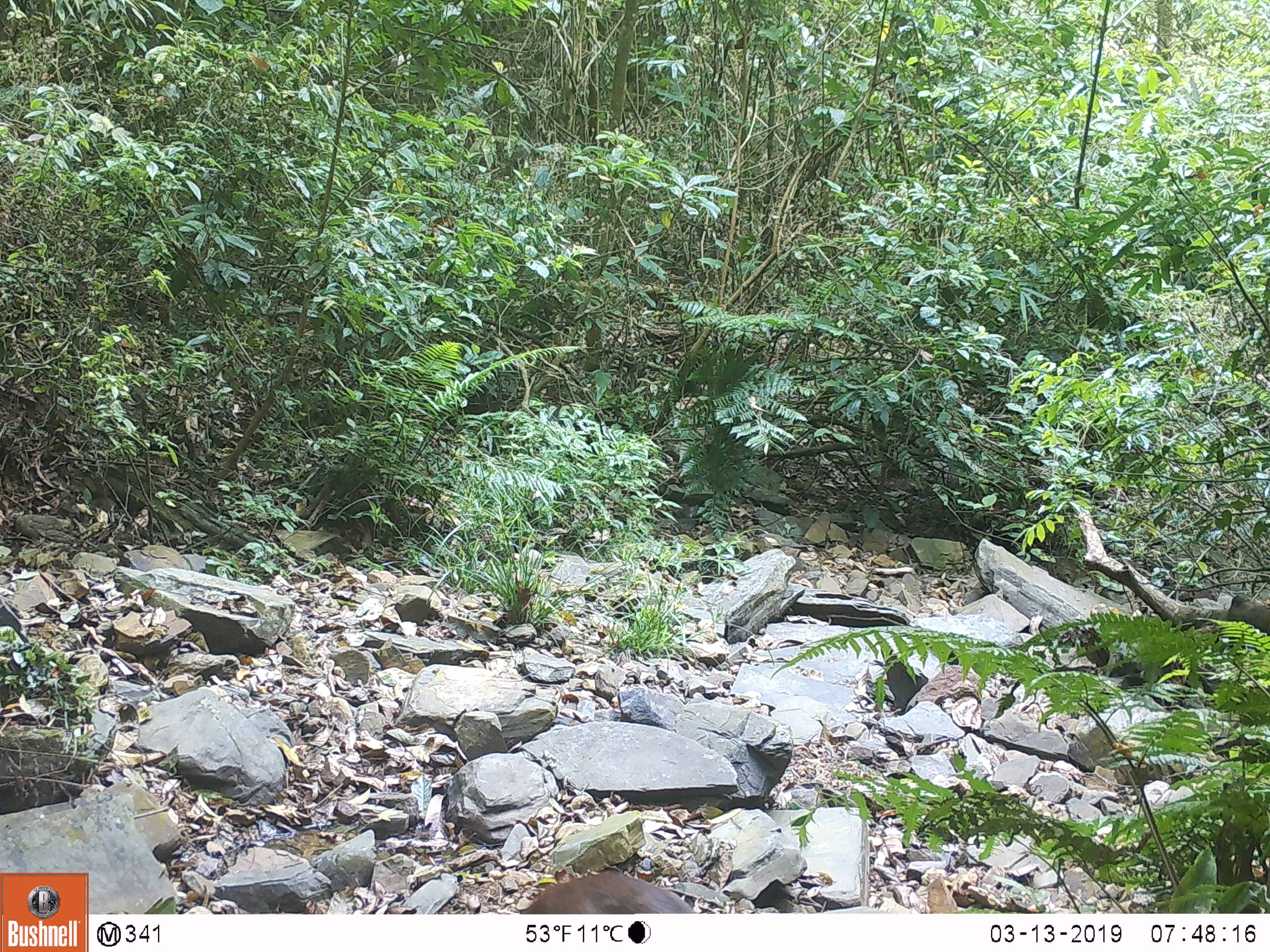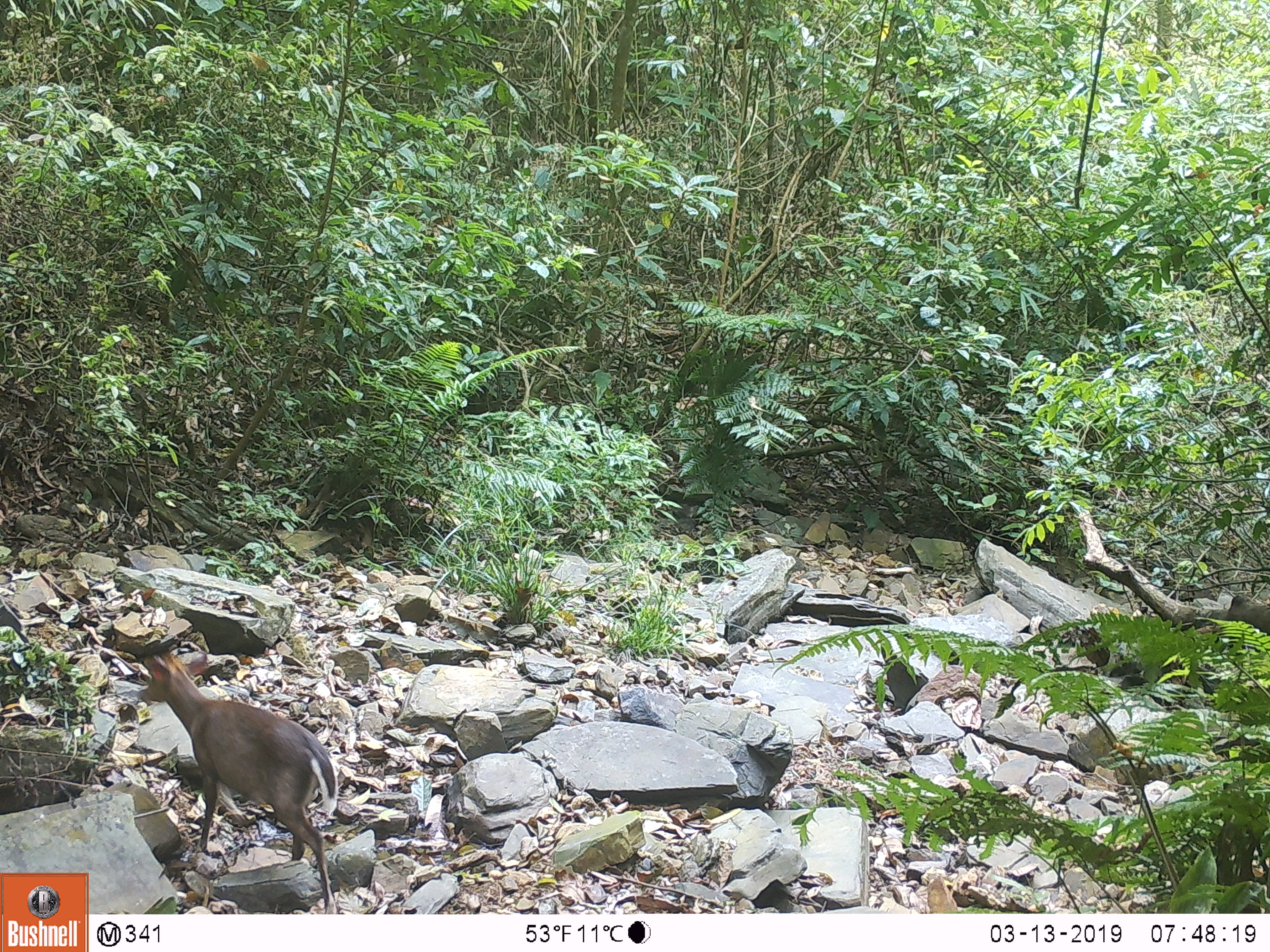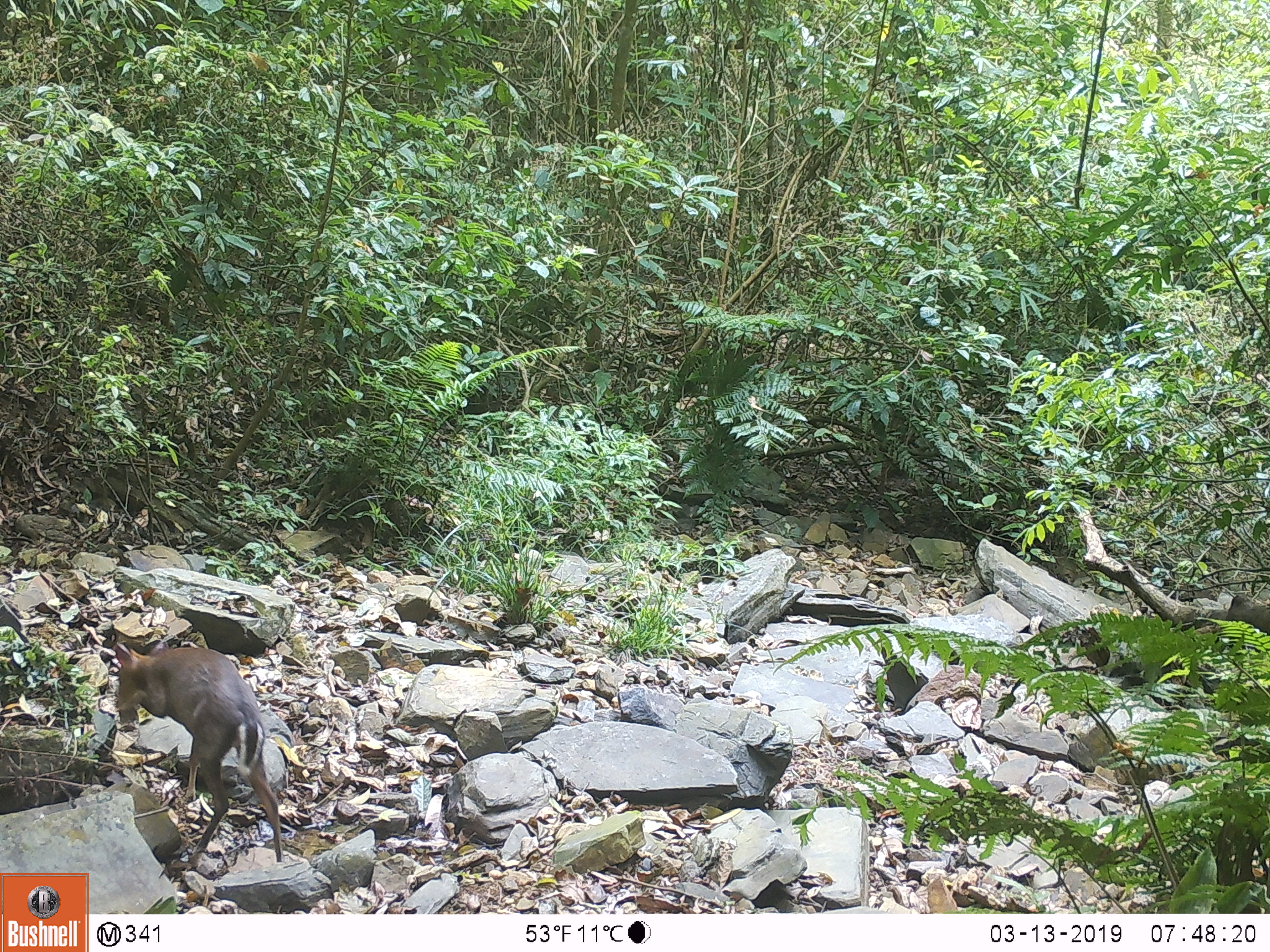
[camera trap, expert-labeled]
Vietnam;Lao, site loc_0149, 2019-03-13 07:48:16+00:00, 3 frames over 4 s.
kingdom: Animalia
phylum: Chordata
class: Mammalia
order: Artiodactyla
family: Cervidae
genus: Muntiacus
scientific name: Muntiacus rooseveltorum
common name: roosevelt's muntjac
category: roosevelts muntjac group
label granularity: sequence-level